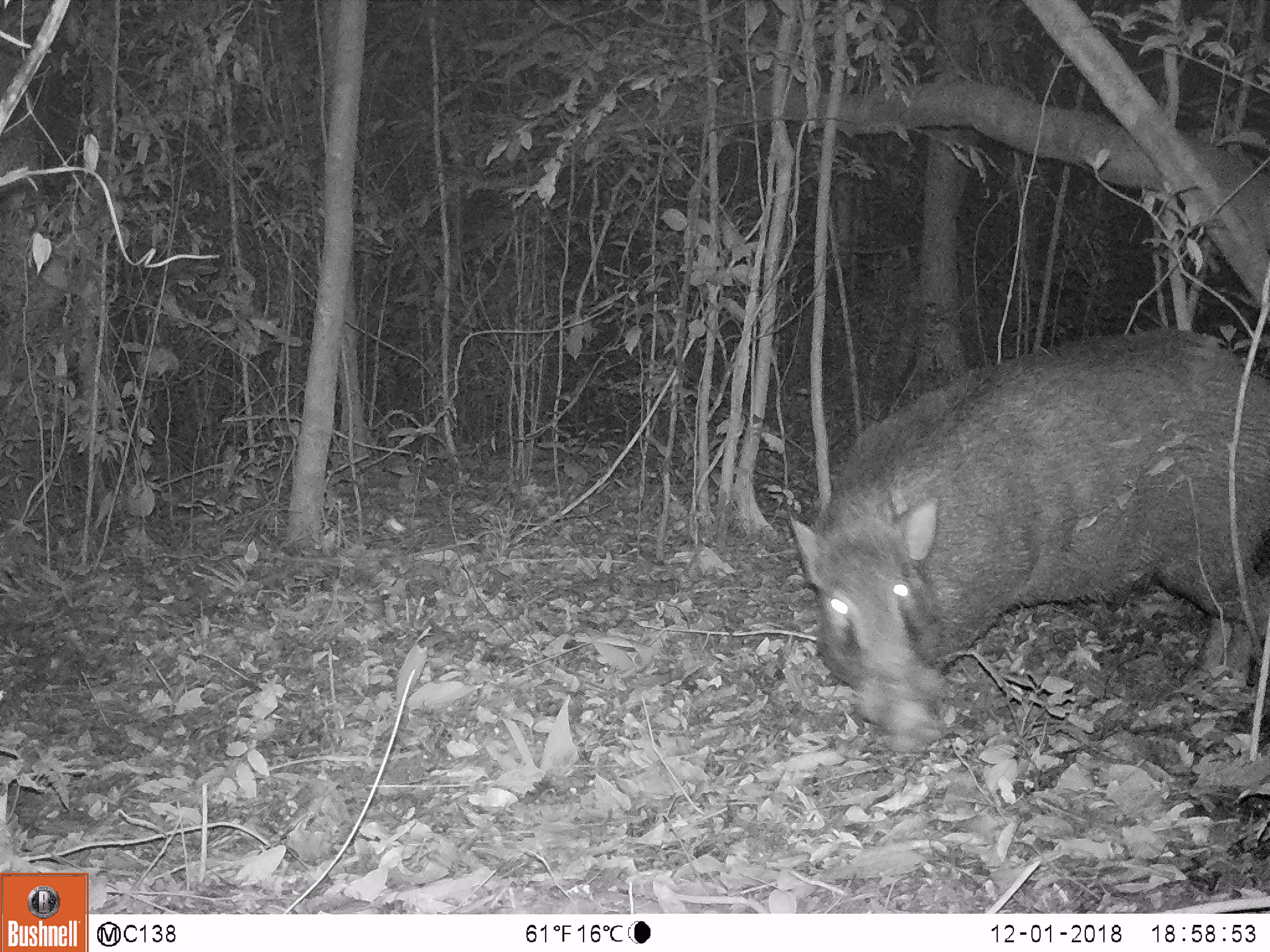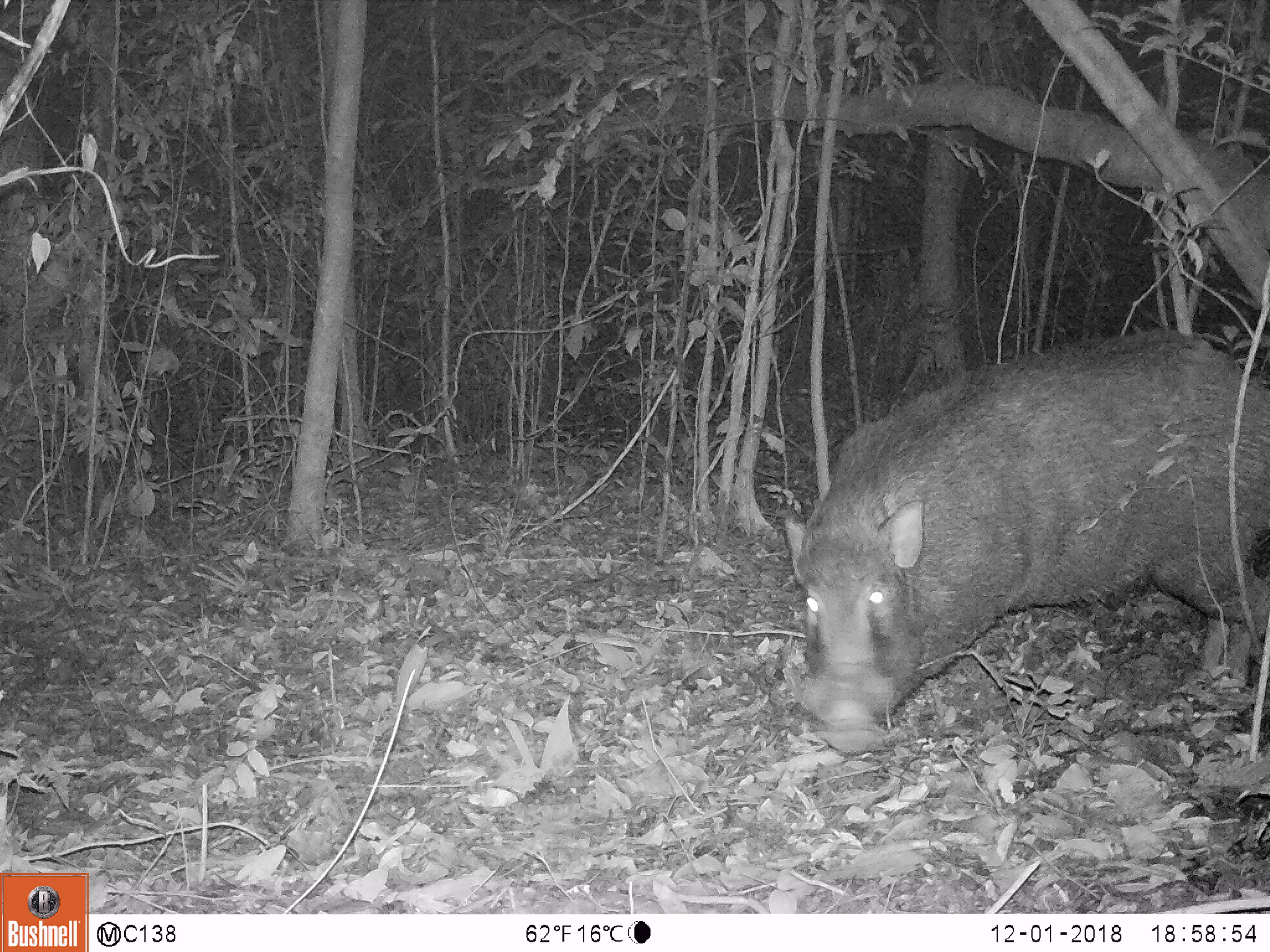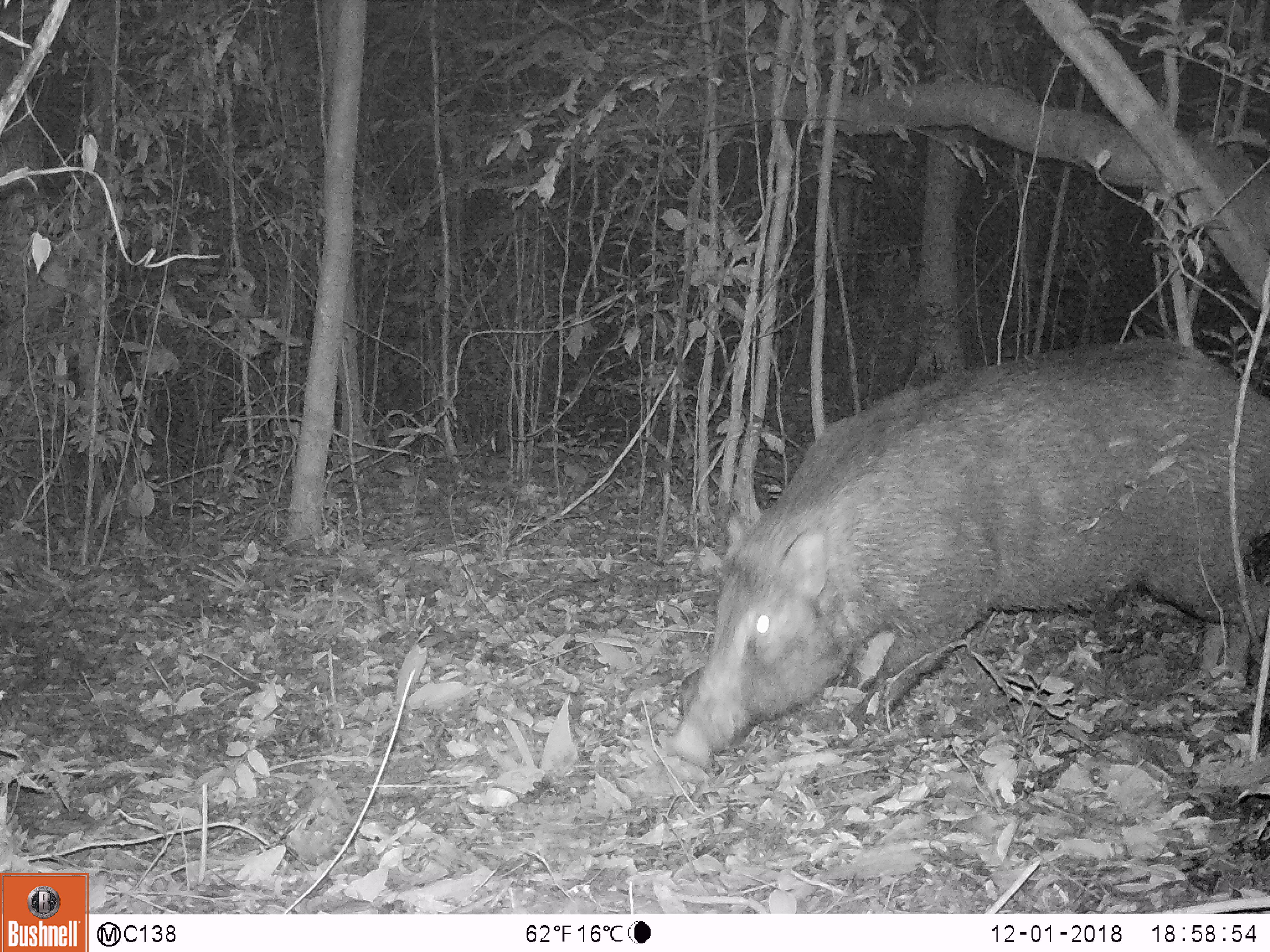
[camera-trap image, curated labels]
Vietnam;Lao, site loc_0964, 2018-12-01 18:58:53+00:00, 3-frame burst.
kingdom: Animalia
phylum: Chordata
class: Mammalia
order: Artiodactyla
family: Suidae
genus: Sus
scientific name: Sus scrofa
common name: eurasian wild pig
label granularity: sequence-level